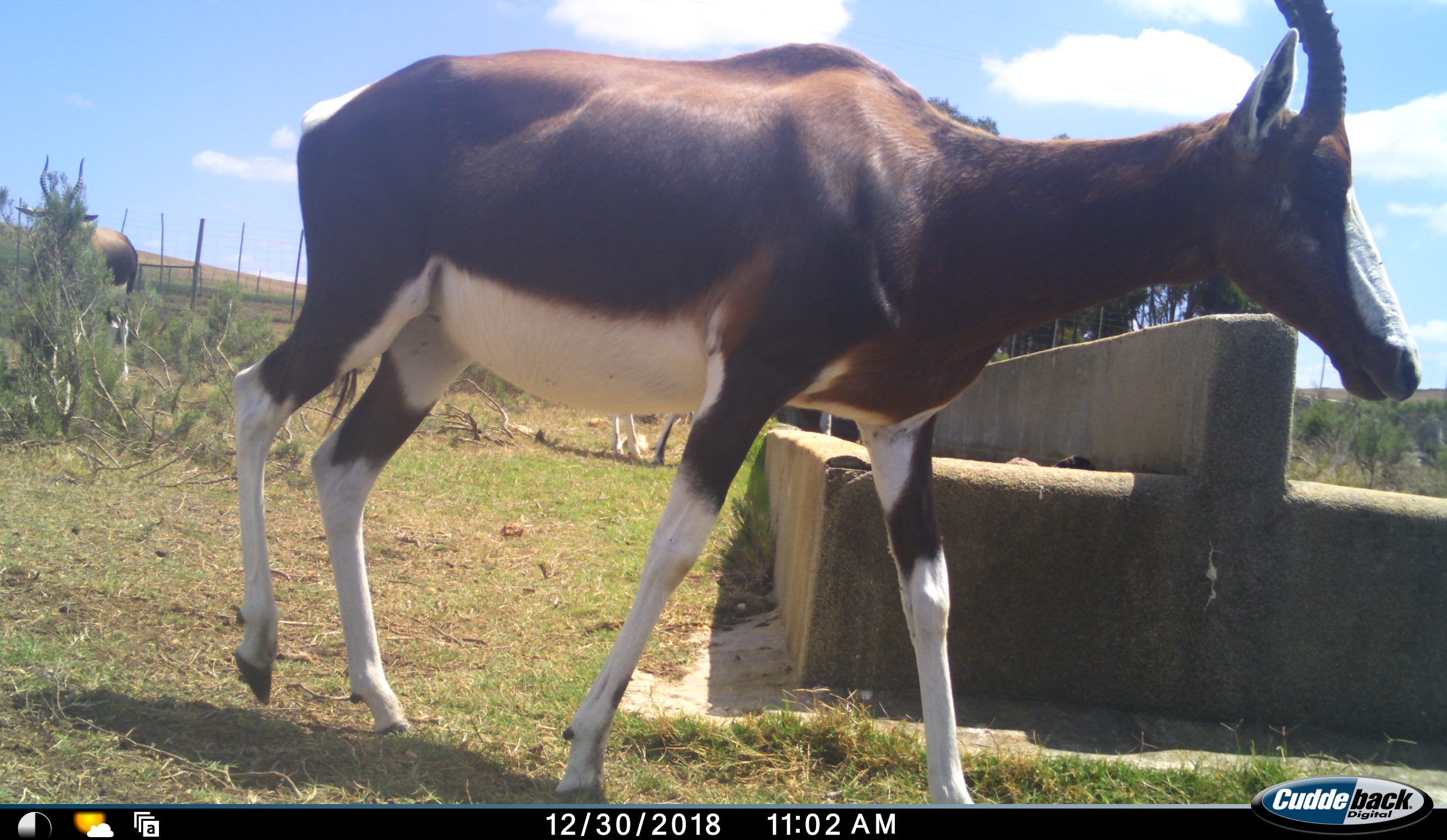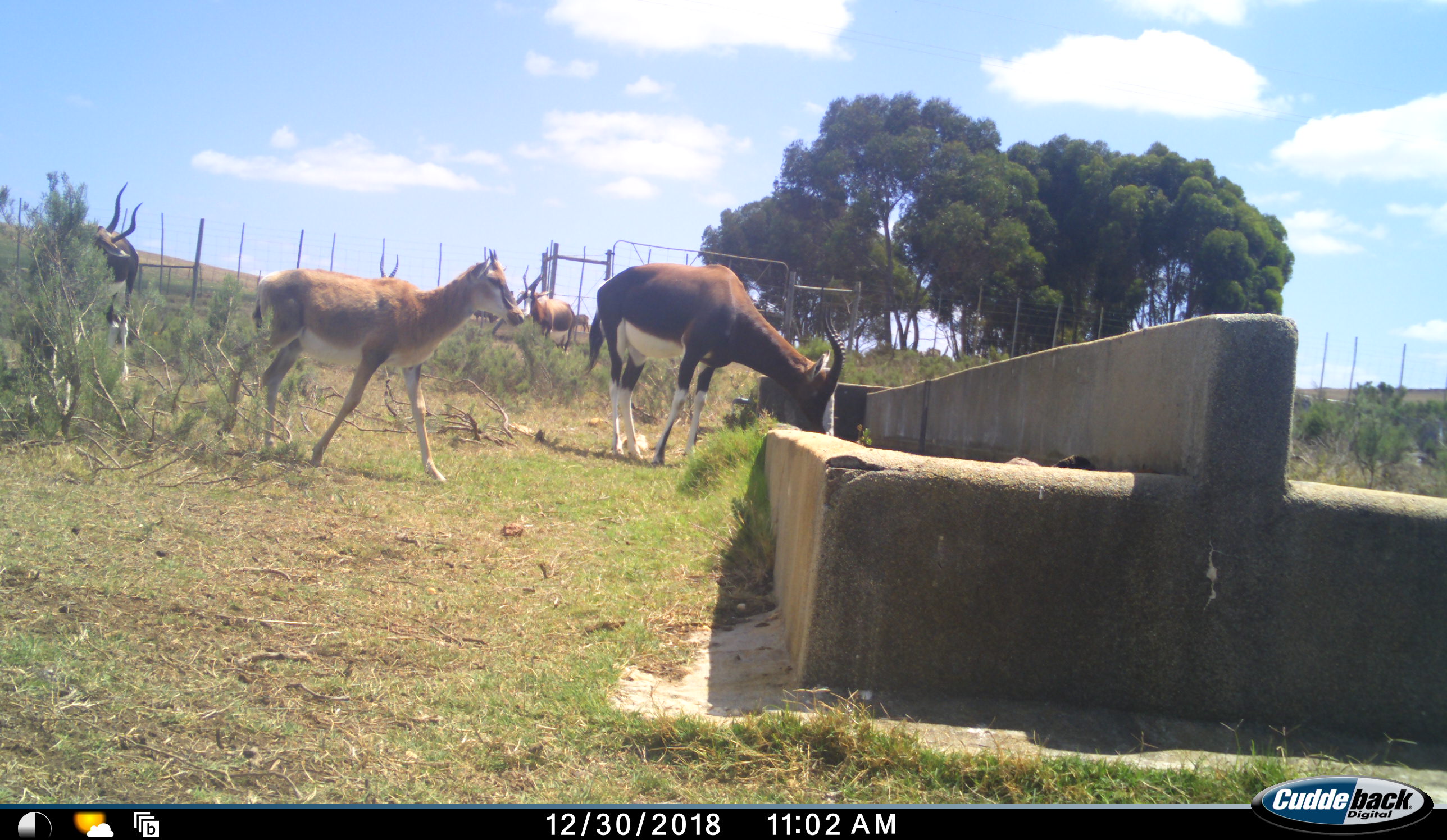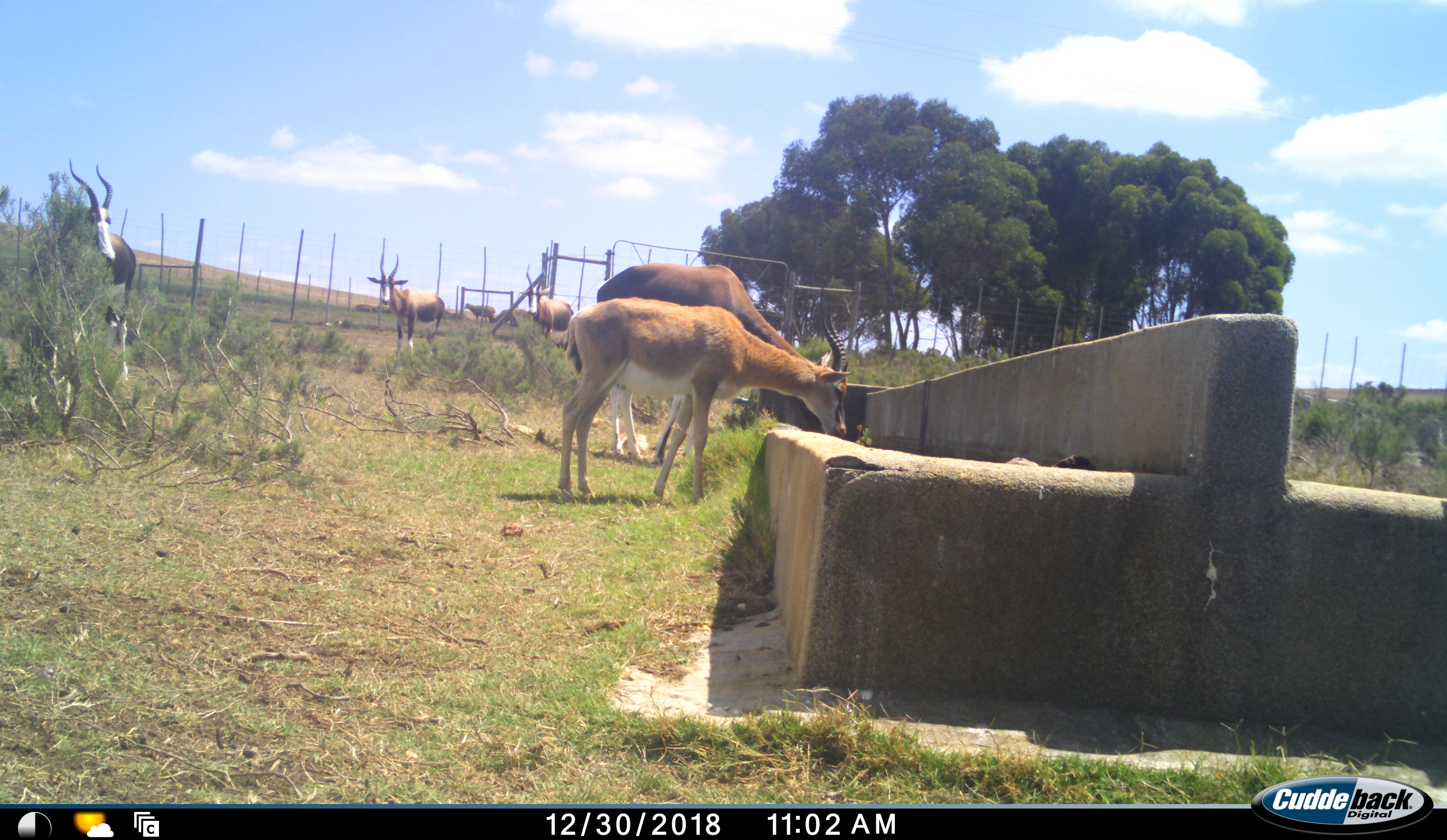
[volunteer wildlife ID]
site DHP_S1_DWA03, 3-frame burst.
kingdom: Animalia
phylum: Chordata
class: Mammalia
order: Artiodactyla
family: Bovidae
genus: Damaliscus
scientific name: Damaliscus pygargus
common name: bontebok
Bontebok (Damaliscus pygargus), count 6. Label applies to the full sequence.